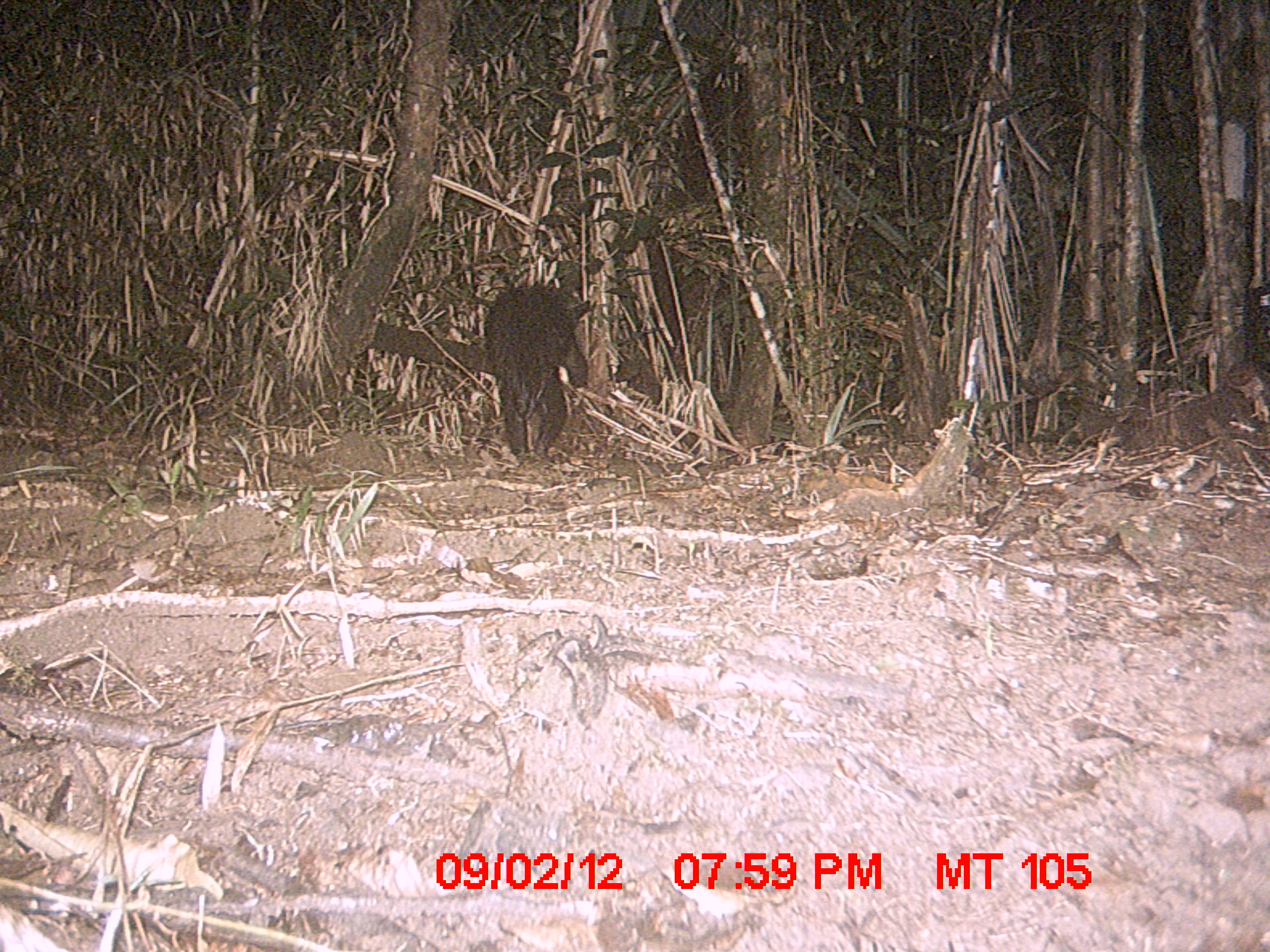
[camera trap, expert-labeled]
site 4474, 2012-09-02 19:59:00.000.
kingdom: Animalia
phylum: Chordata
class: Mammalia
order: Primates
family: Daubentoniidae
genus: Daubentonia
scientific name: Daubentonia madagascariensis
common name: aye-aye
Daubentonia madagascariensis (aye-aye), count 1.